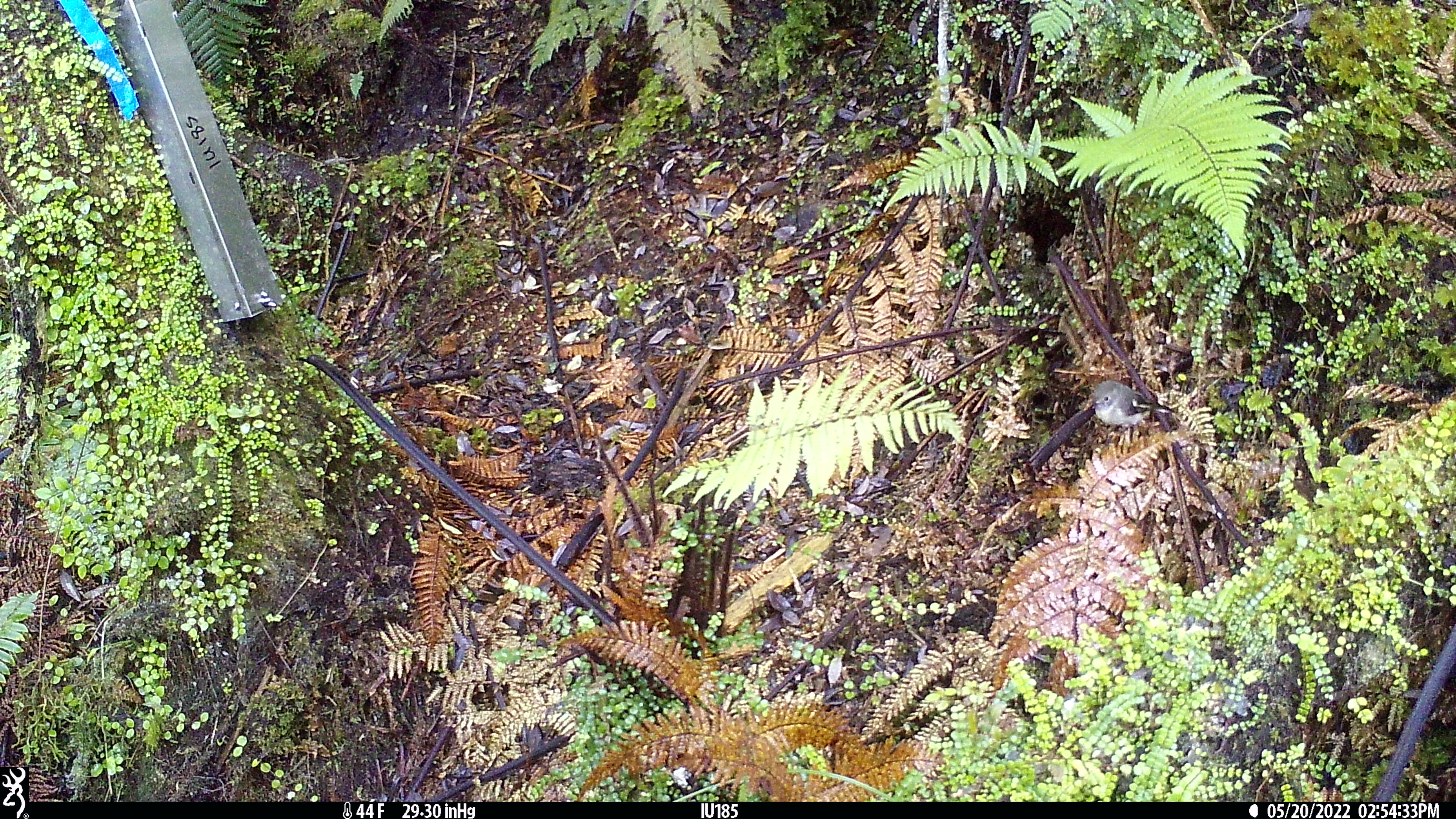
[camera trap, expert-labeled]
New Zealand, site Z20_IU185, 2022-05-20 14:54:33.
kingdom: Animalia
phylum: Chordata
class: Aves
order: Passeriformes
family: Petroicidae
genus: Petroica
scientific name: Petroica macrocephala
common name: tomtit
Tomtit (Petroica macrocephala).